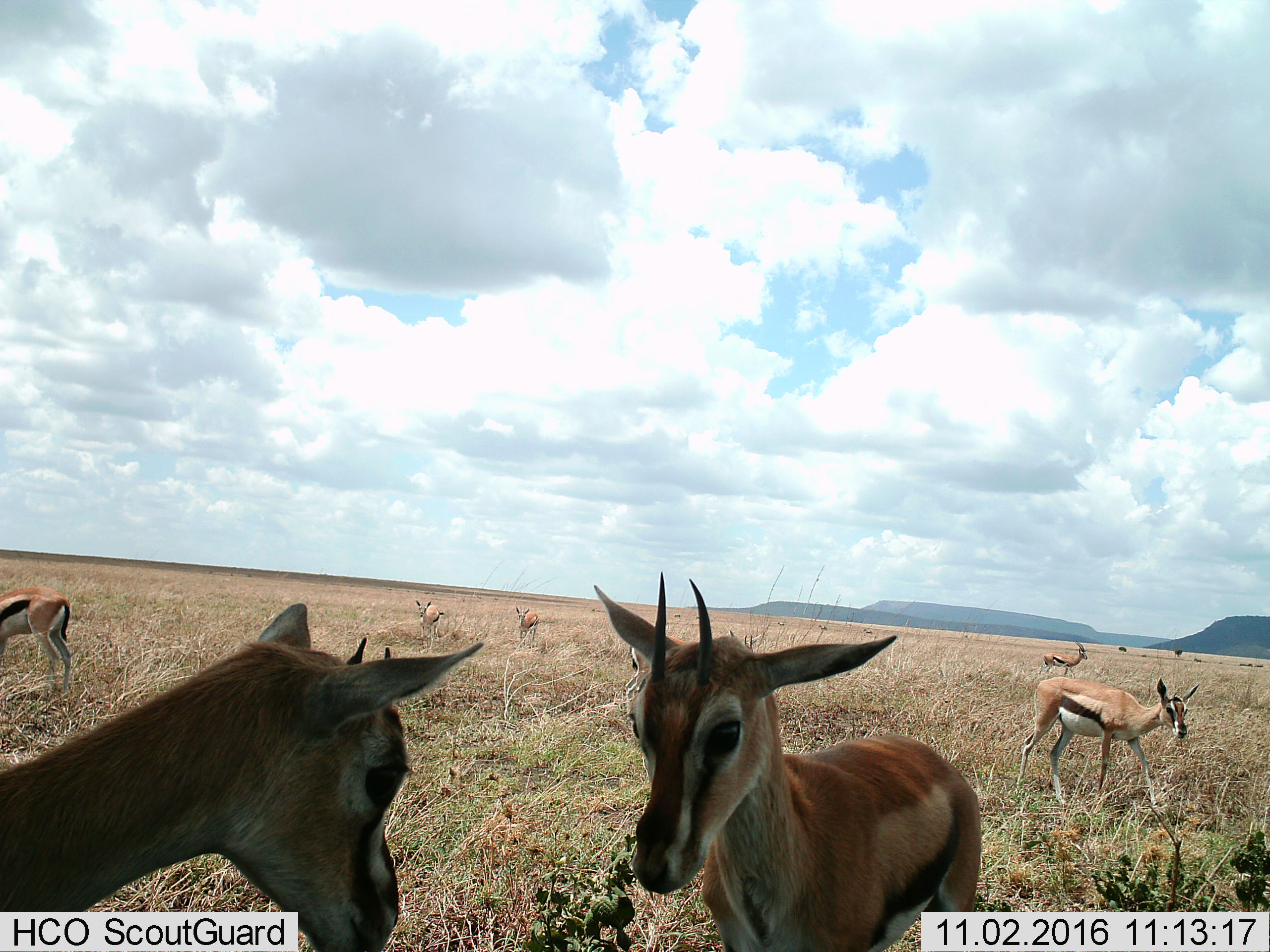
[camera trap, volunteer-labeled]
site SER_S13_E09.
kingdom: Animalia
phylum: Chordata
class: Mammalia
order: Artiodactyla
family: Bovidae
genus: Eudorcas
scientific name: Eudorcas thomsonii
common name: thomson's gazelle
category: gazellethomsons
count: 8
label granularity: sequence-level